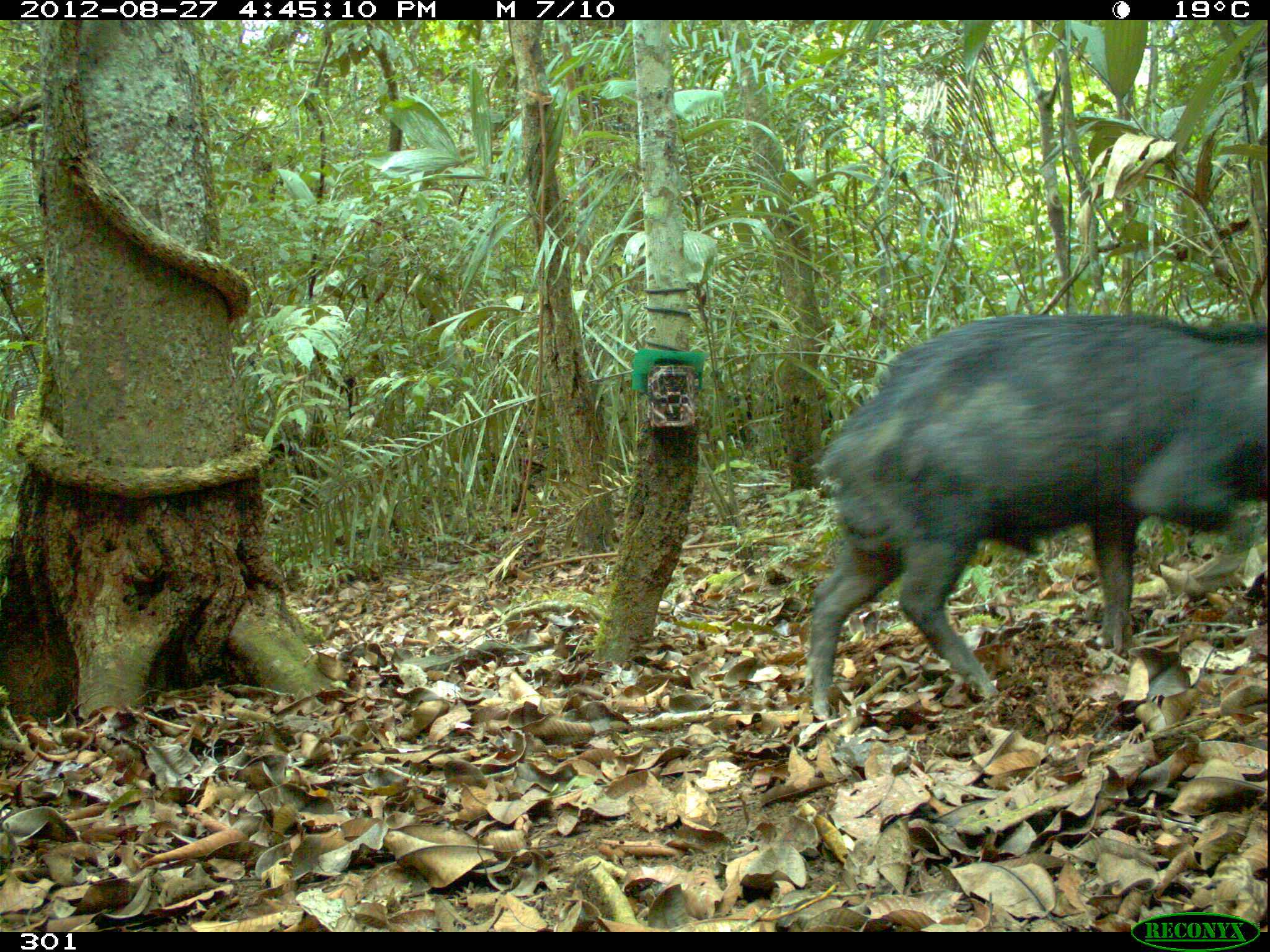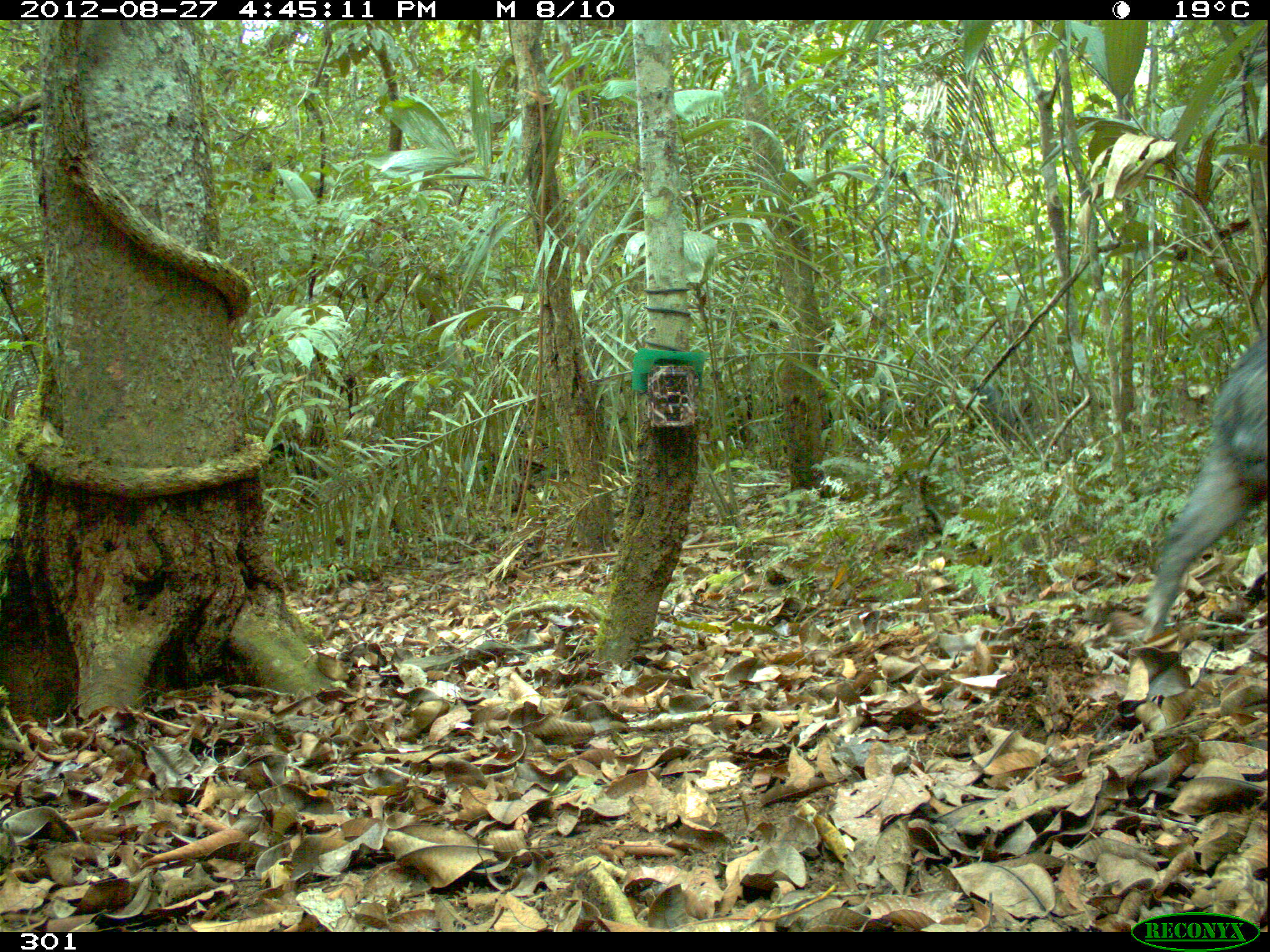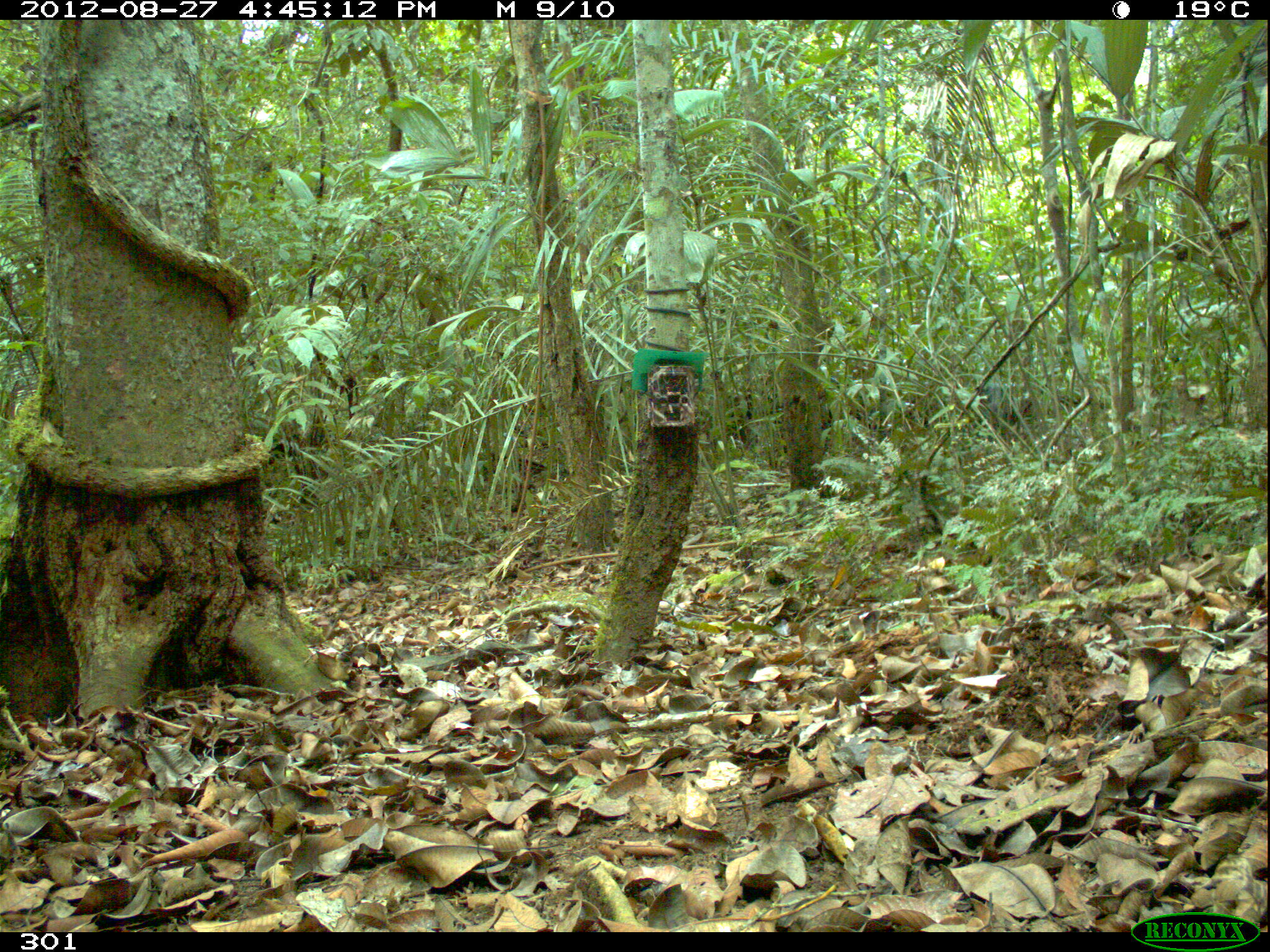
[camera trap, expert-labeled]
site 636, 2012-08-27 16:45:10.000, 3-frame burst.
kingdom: Animalia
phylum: Chordata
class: Mammalia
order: Artiodactyla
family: Tayassuidae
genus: Tayassu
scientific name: Tayassu pecari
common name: white-lipped peccary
Tayassu pecari (white-lipped peccary).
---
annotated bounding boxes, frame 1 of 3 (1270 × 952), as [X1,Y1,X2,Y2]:
tayassu pecari: [809,311,1266,718]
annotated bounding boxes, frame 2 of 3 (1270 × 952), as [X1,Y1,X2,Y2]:
tayassu pecari: [1141,335,1270,639]